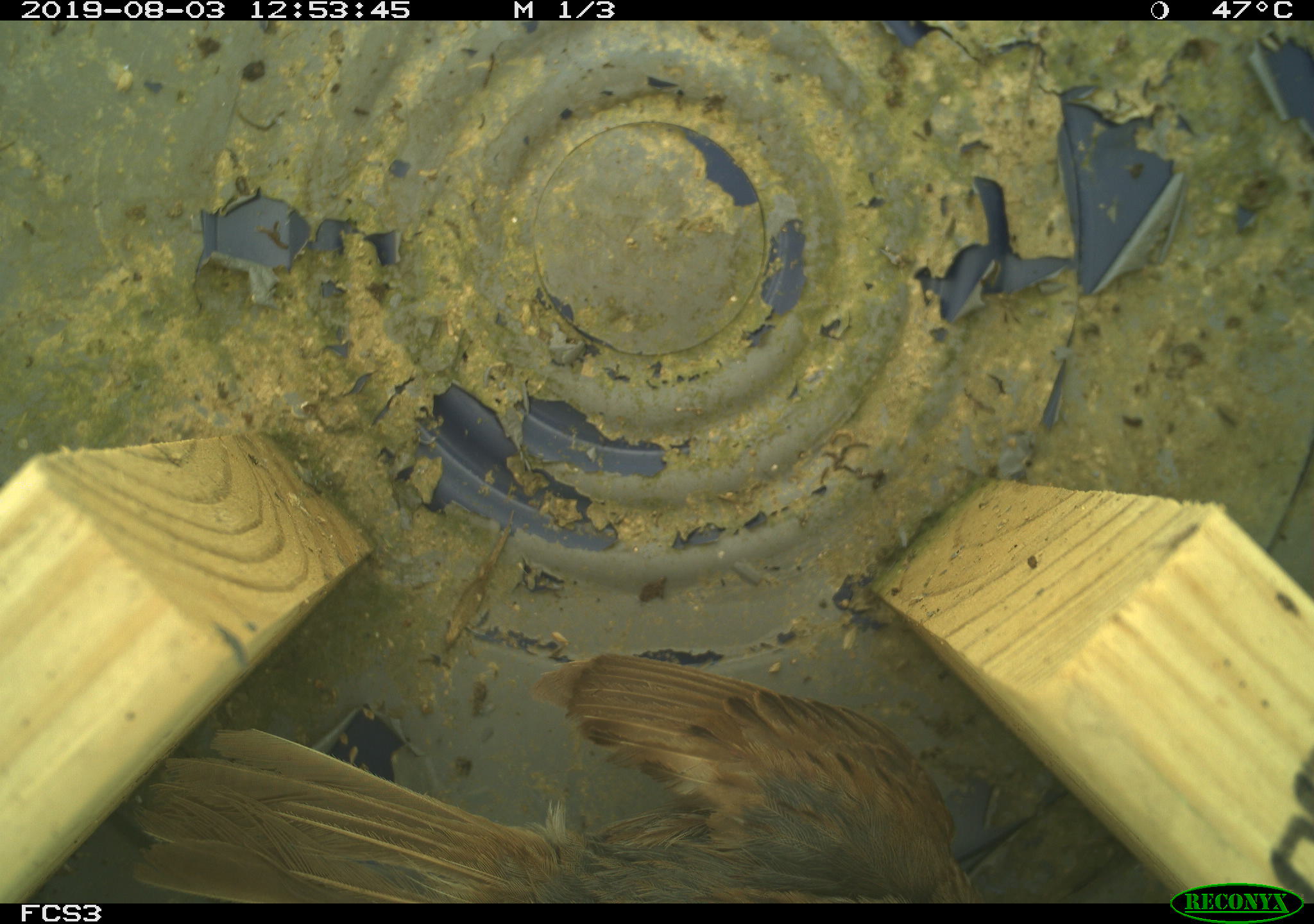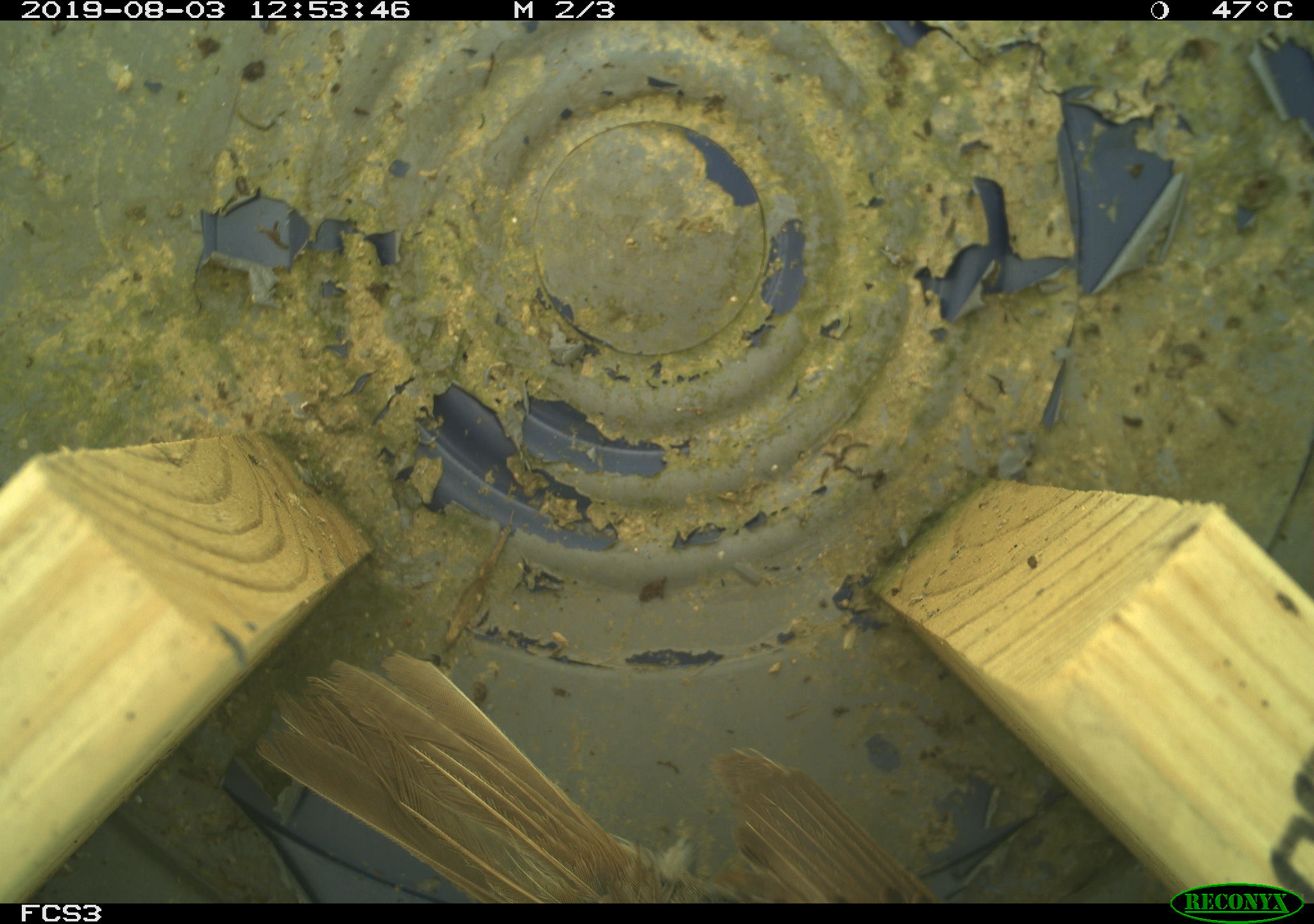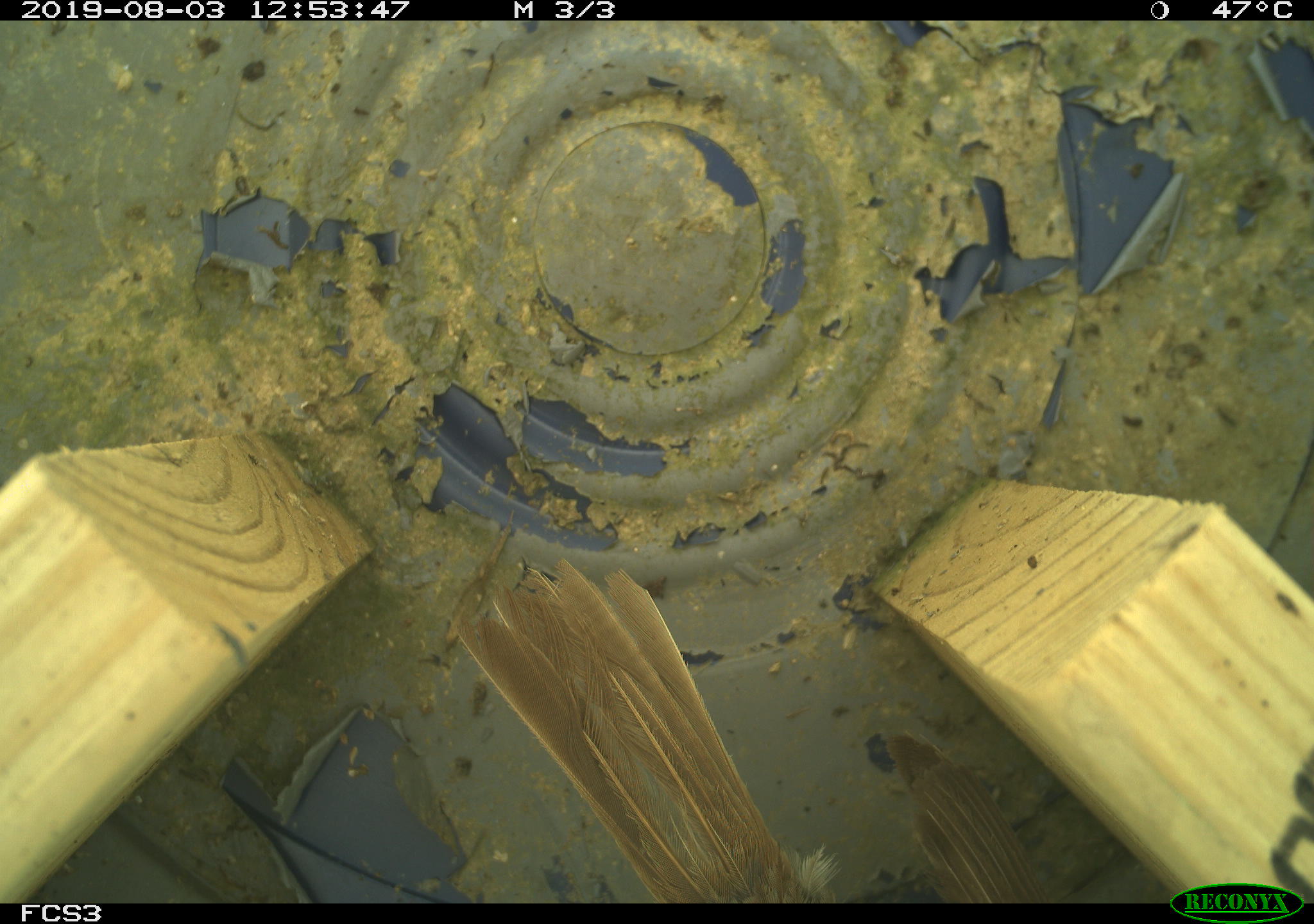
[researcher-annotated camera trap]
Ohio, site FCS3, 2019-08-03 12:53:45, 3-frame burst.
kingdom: Animalia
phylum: Chordata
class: Aves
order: Passeriformes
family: Passerellidae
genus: Melospiza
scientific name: Melospiza melodia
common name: song sparrow